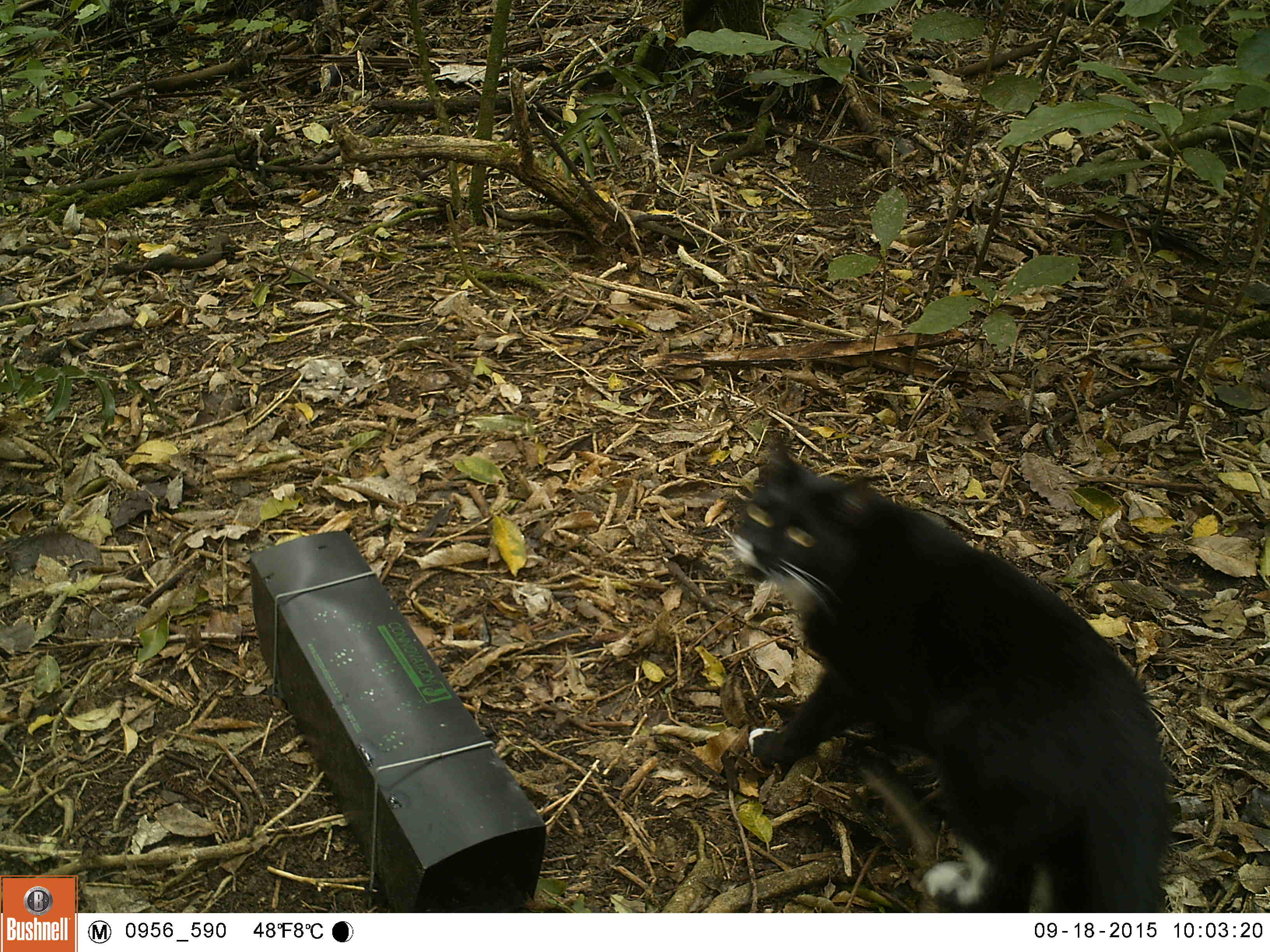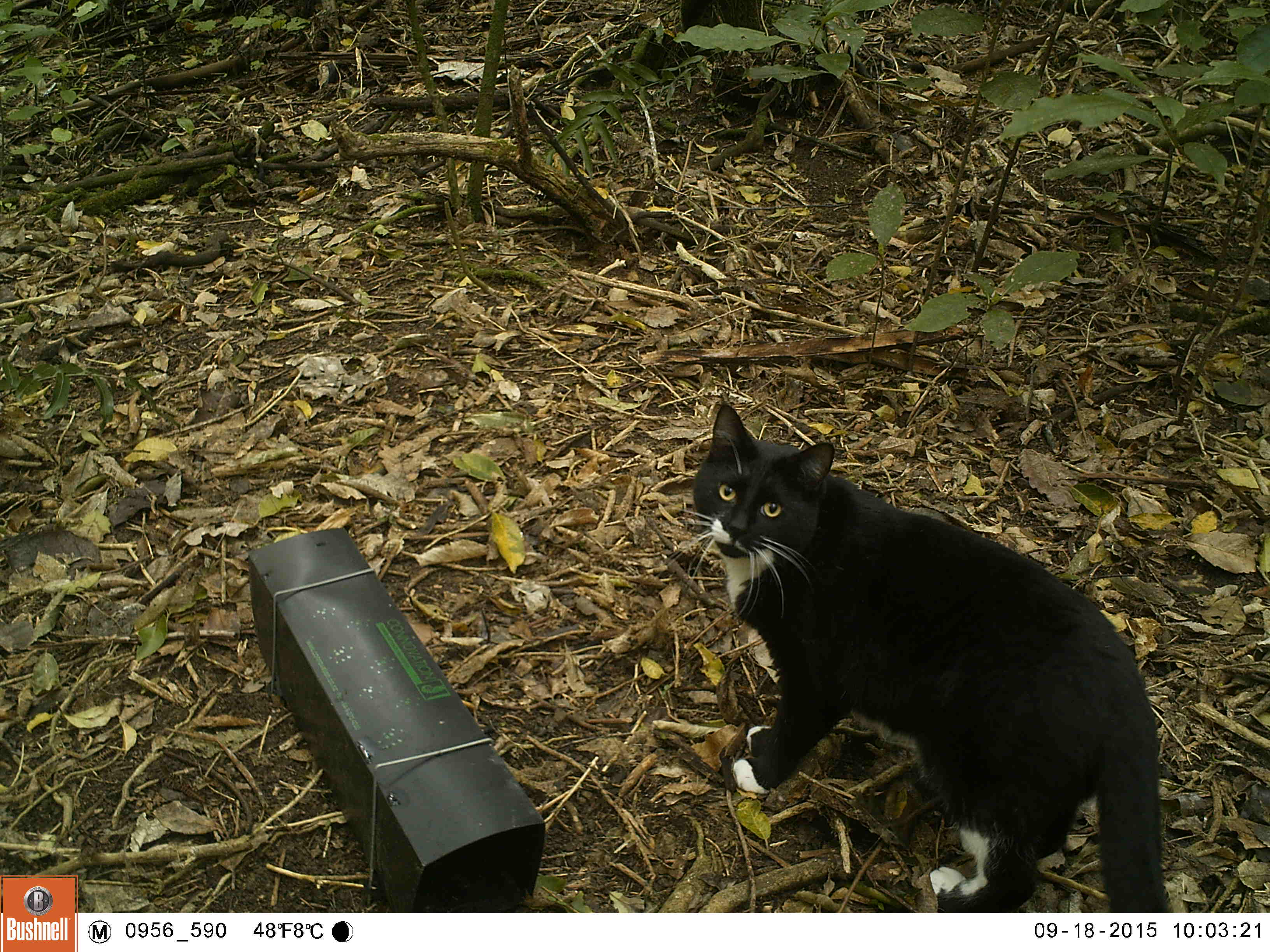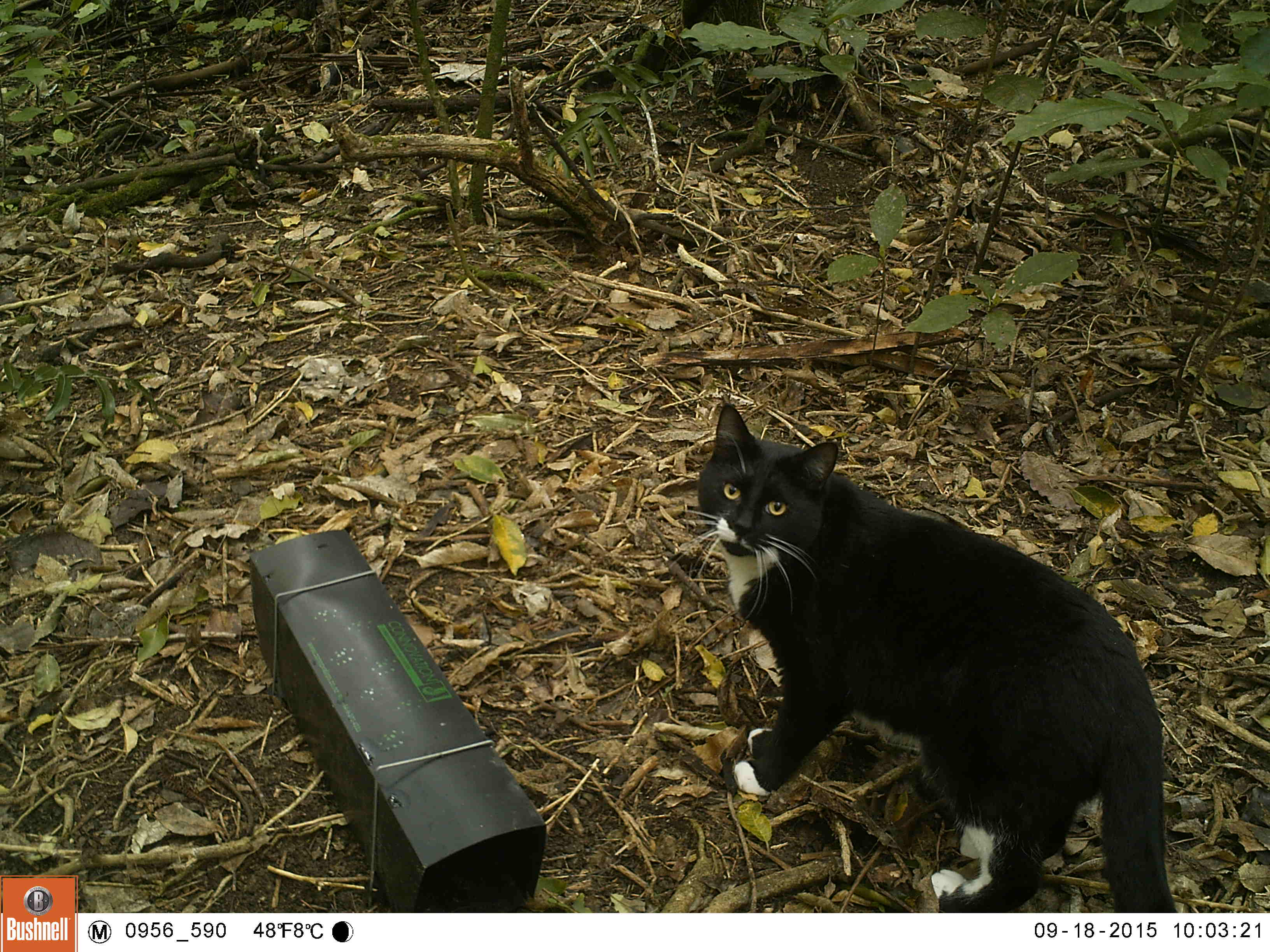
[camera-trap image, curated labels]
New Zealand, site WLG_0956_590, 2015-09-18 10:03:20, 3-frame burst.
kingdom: Animalia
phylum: Chordata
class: Mammalia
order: Carnivora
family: Felidae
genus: Felis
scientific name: Felis catus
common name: domestic cat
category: cat